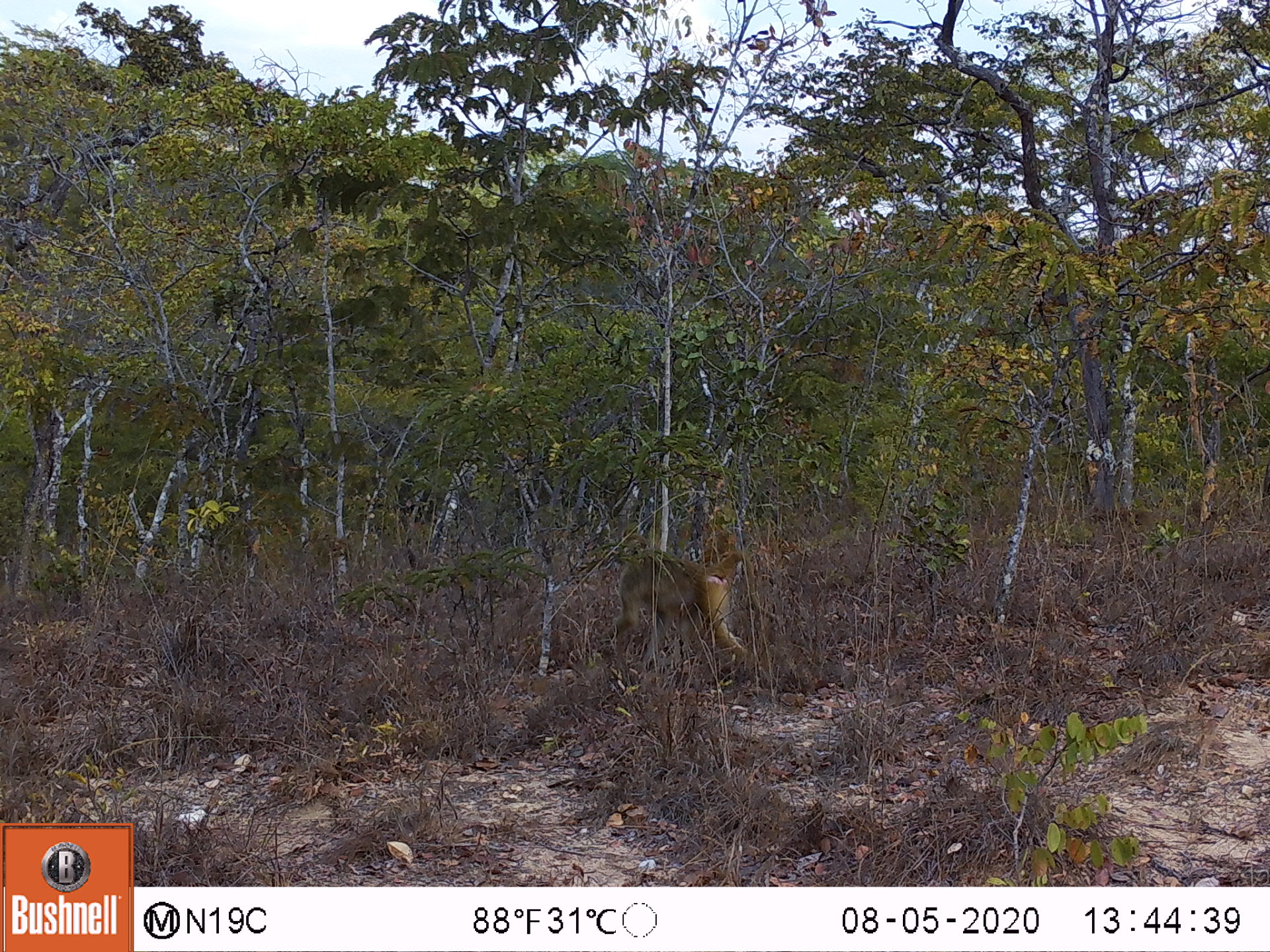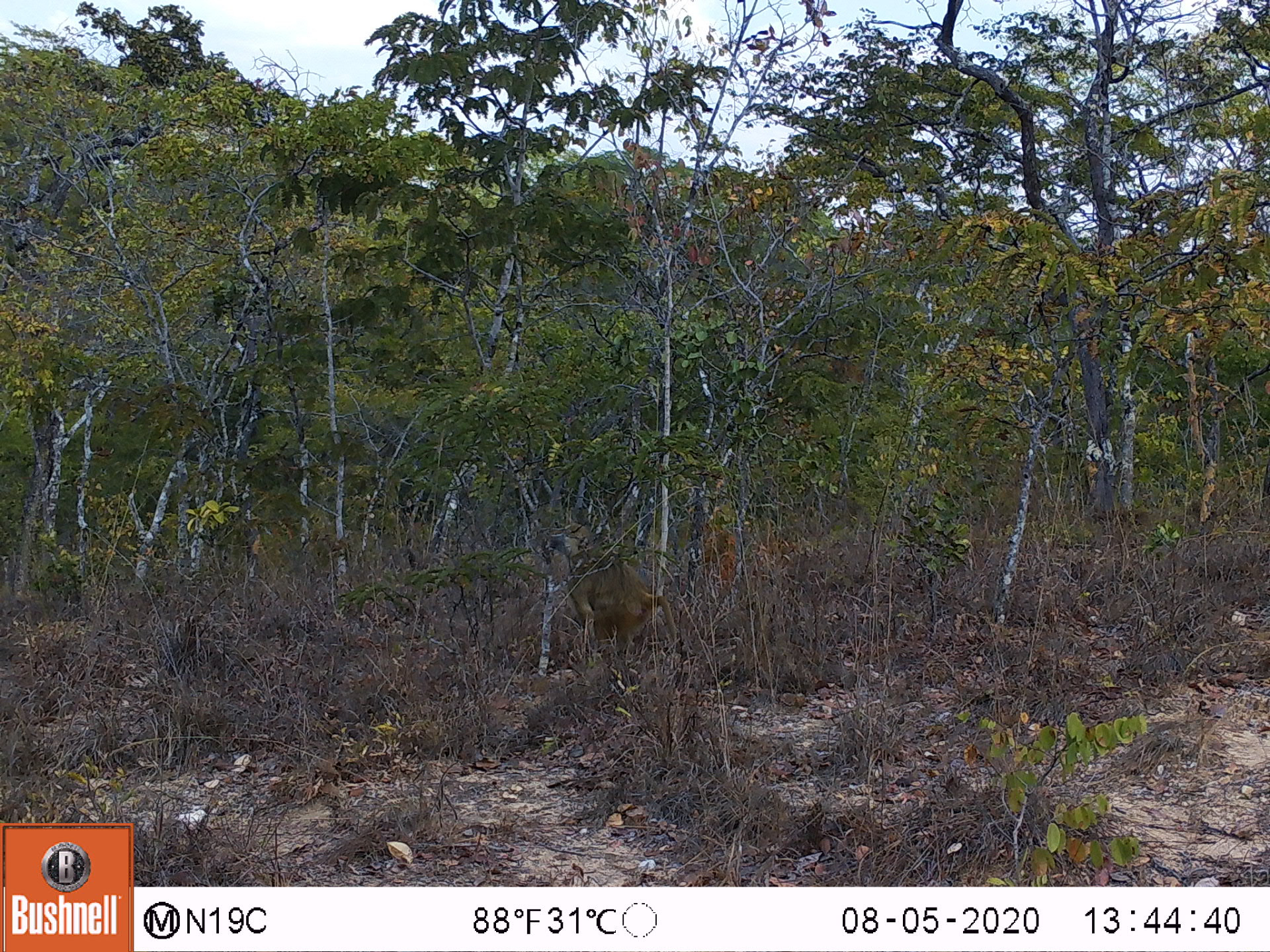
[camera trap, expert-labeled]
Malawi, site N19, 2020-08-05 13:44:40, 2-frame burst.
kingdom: Animalia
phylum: Chordata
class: Mammalia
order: Primates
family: Cercopithecidae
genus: Papio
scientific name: Papio cynocephalus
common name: yellow baboon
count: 1